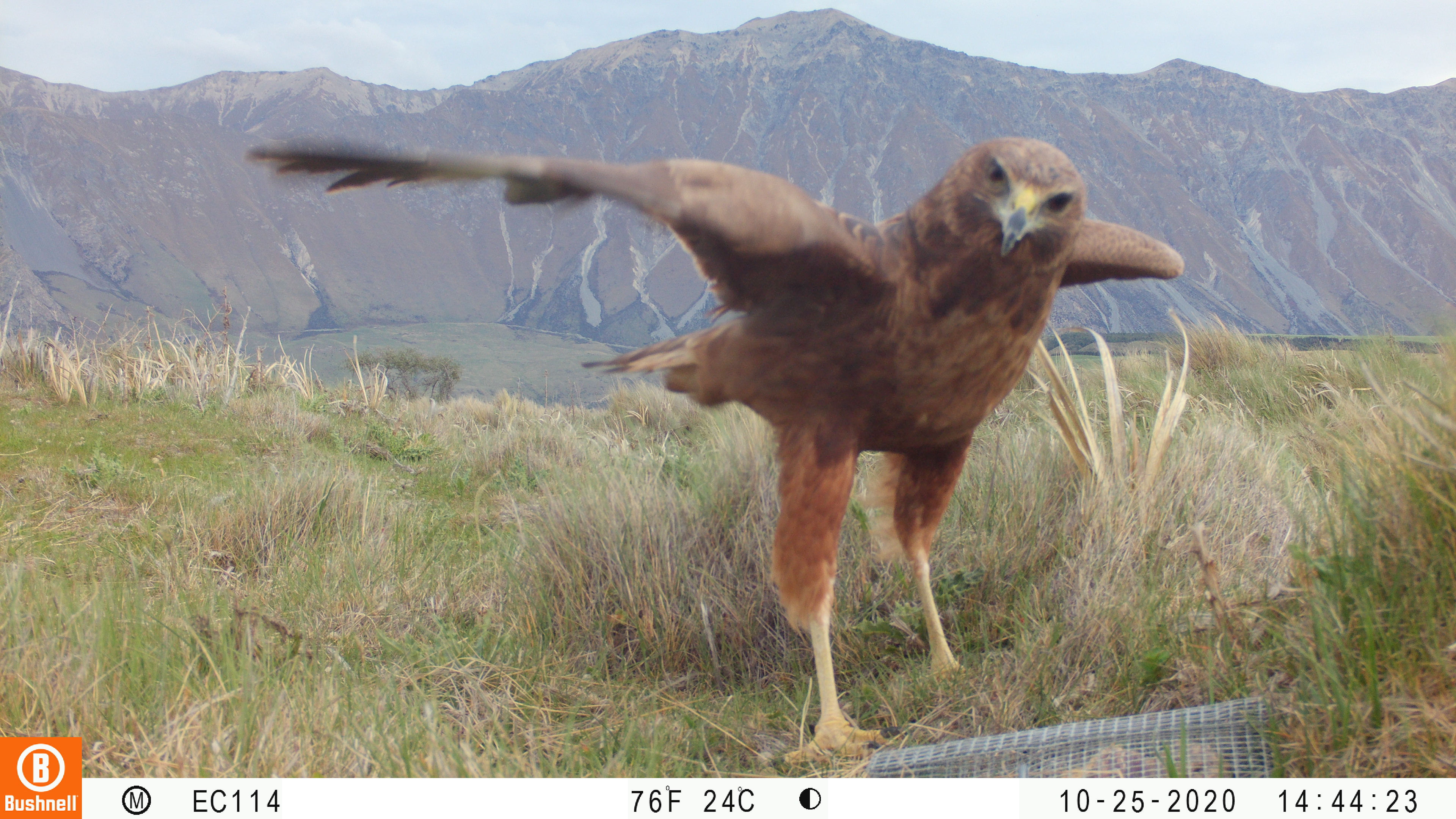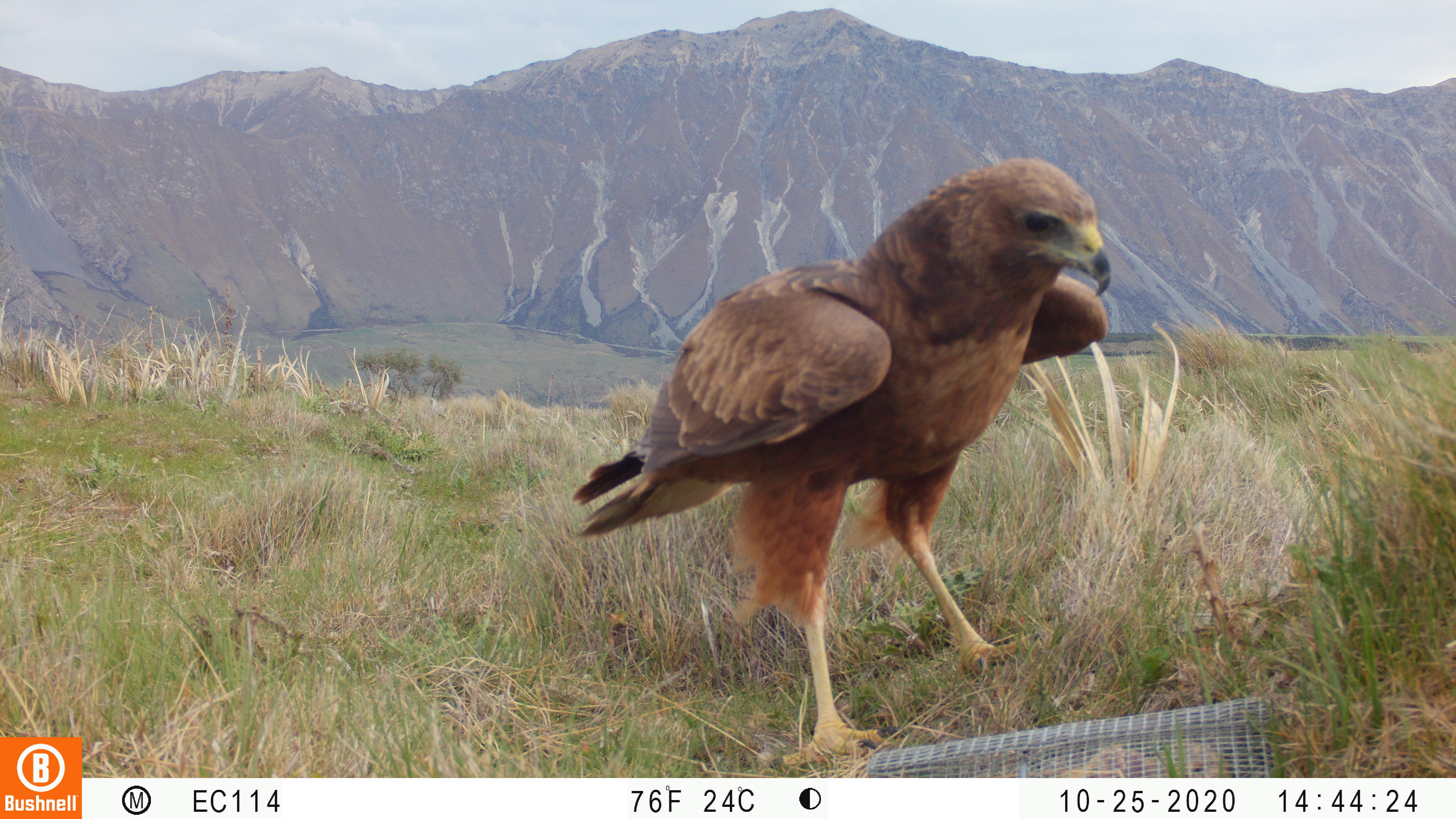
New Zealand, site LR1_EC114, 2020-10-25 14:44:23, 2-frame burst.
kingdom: Animalia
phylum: Chordata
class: Aves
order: Accipitriformes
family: Accipitridae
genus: Circus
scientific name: Circus approximans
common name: swamp harrier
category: harrier